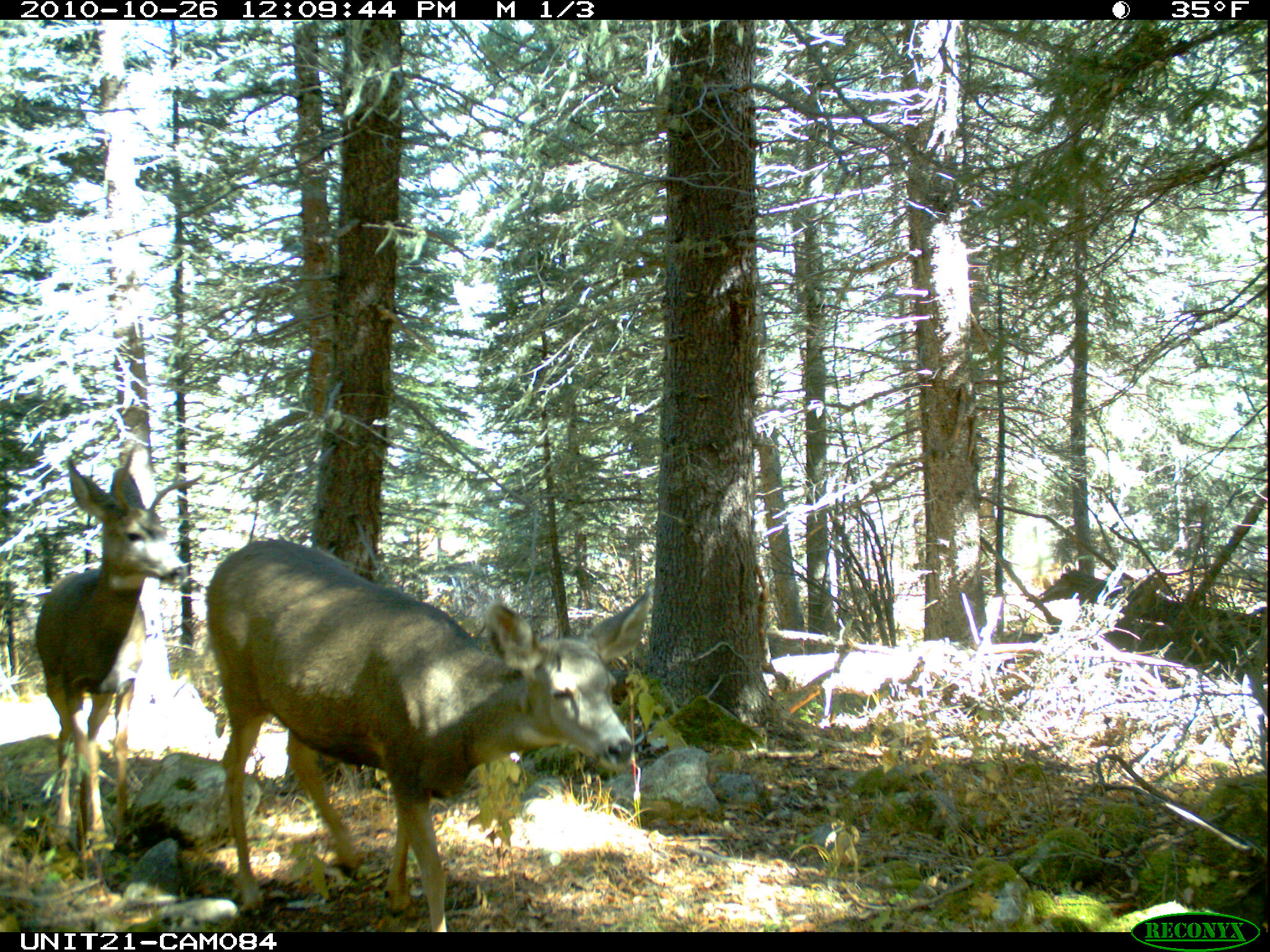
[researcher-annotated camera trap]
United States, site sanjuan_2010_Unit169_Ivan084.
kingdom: Animalia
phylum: Chordata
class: Mammalia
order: Artiodactyla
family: Cervidae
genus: Odocoileus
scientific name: Odocoileus hemionus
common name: mule deer